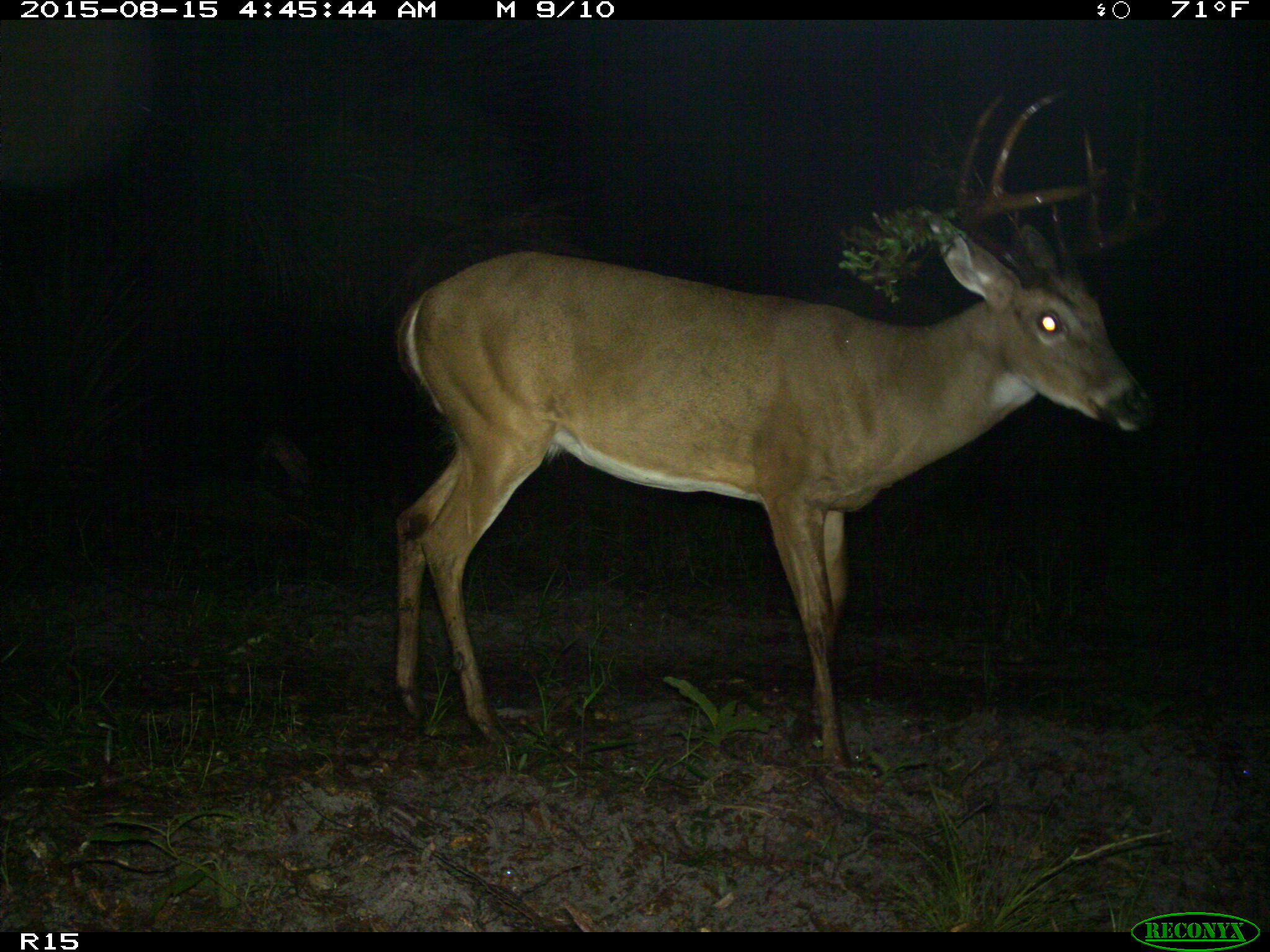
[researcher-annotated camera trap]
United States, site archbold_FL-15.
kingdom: Animalia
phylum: Chordata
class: Mammalia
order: Artiodactyla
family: Cervidae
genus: Odocoileus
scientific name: Odocoileus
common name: deer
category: unidentified deer